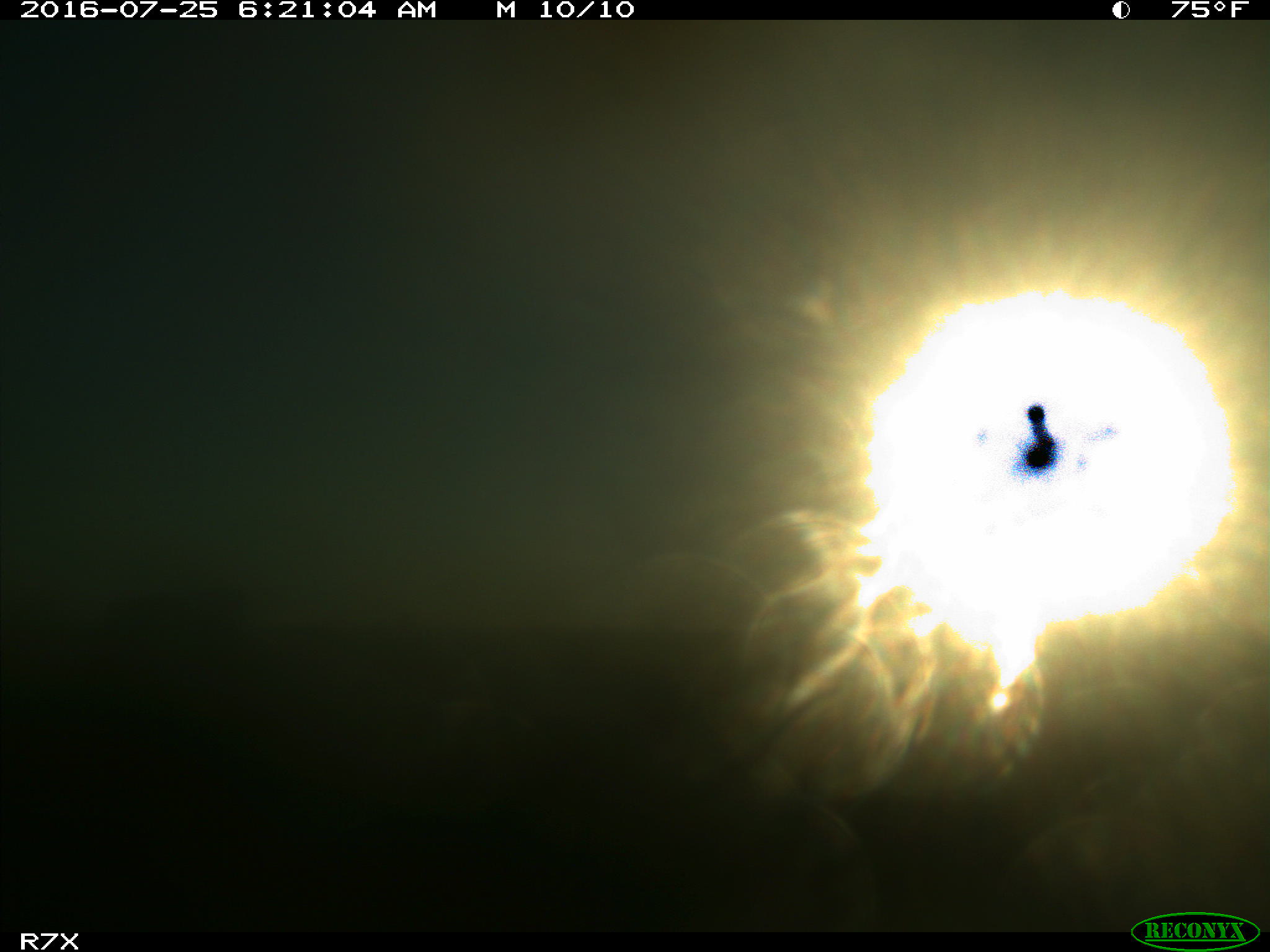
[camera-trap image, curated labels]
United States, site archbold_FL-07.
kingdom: Animalia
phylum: Chordata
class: Mammalia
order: Artiodactyla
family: Bovidae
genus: Bos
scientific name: Bos taurus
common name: domestic cow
Bos taurus (domestic cow).